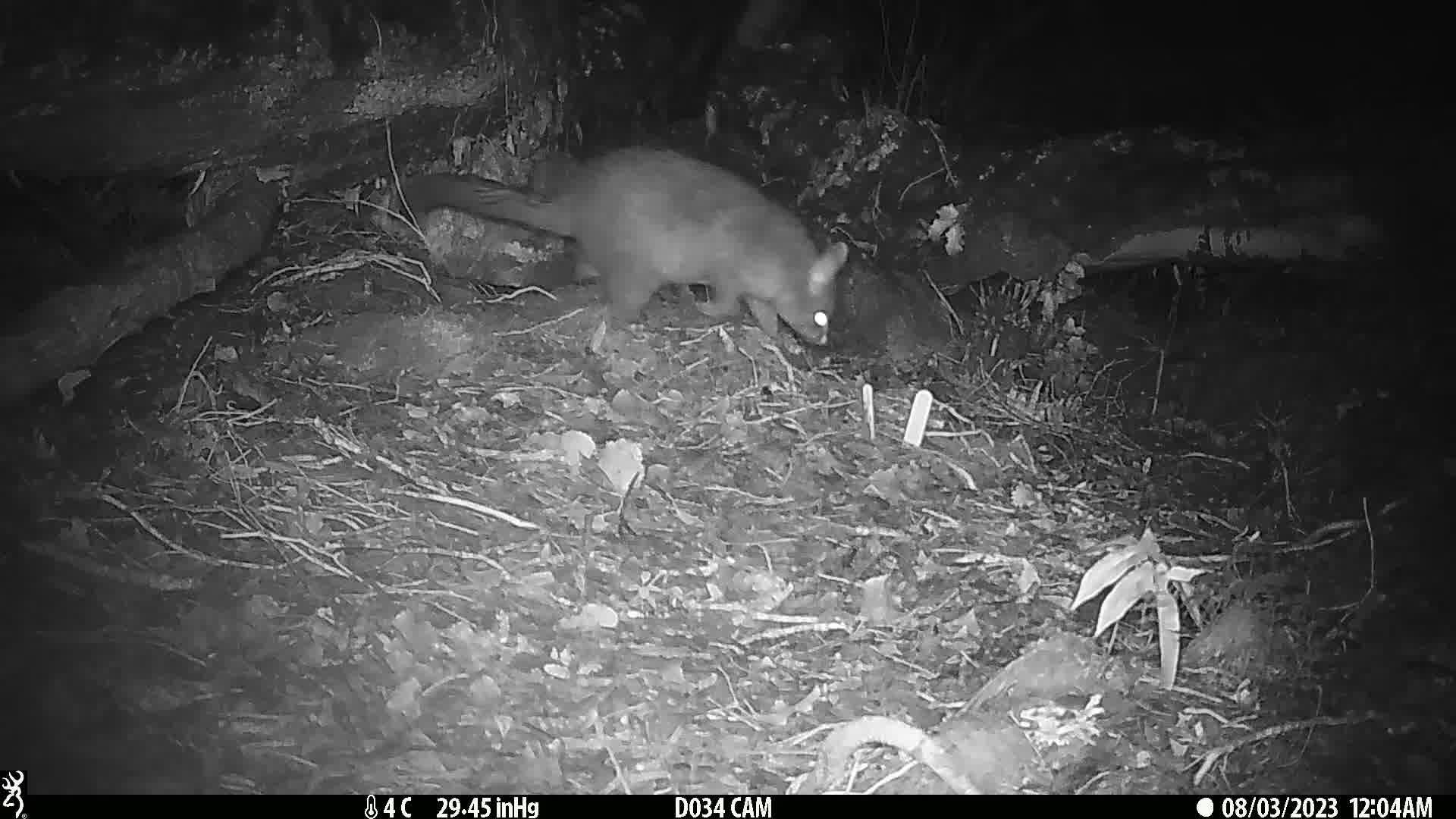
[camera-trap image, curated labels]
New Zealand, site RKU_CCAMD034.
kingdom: Animalia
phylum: Chordata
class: Mammalia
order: Diprotodontia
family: Phalangeridae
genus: Trichosurus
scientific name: Trichosurus vulpecula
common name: common brushtail possum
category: possum